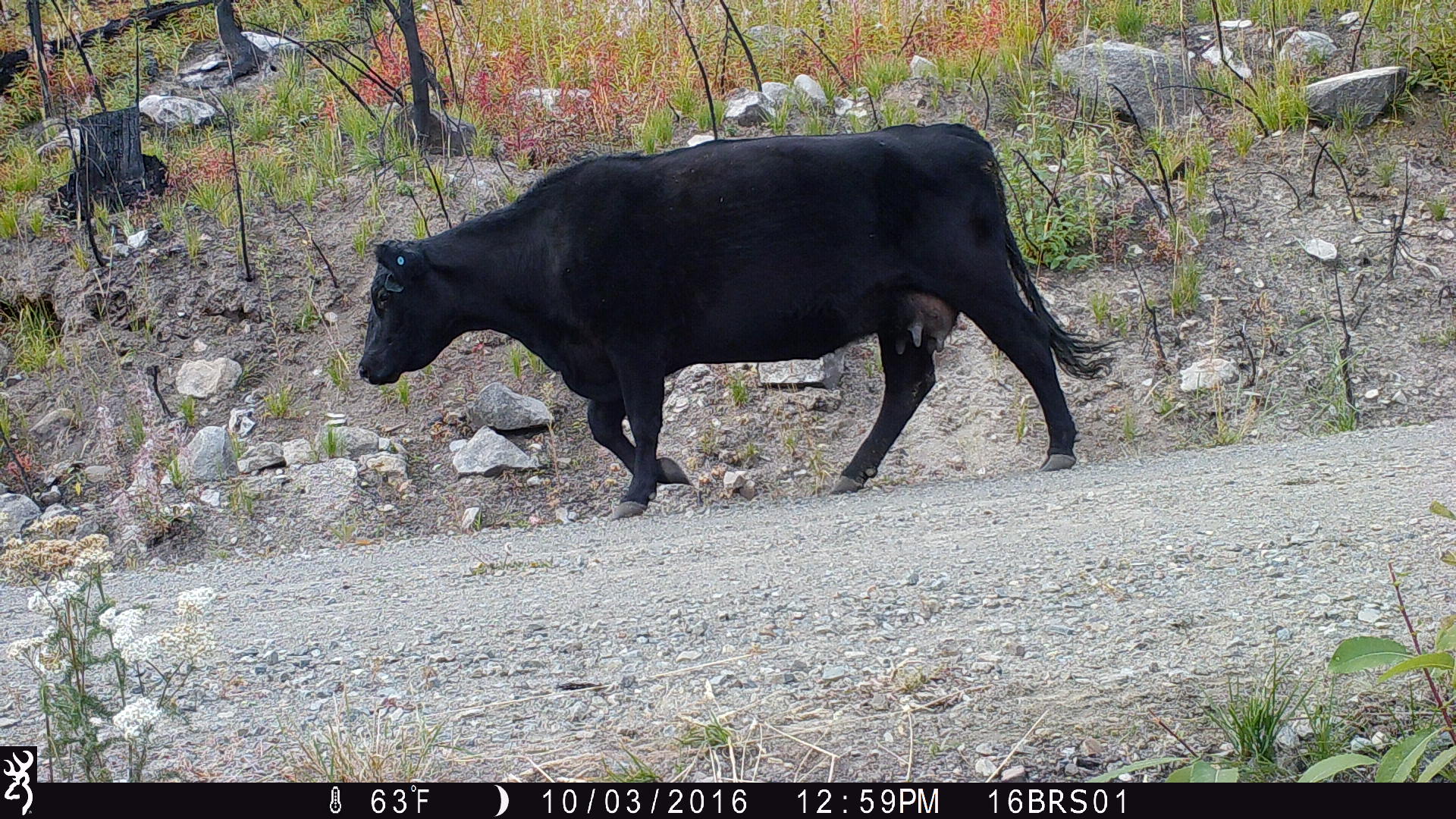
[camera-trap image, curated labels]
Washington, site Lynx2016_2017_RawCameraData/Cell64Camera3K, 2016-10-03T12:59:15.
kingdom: Animalia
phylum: Chordata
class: Mammalia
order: Artiodactyla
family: Bovidae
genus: Bos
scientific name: Bos taurus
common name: domestic cattle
Domestic cattle (Bos taurus). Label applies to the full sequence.